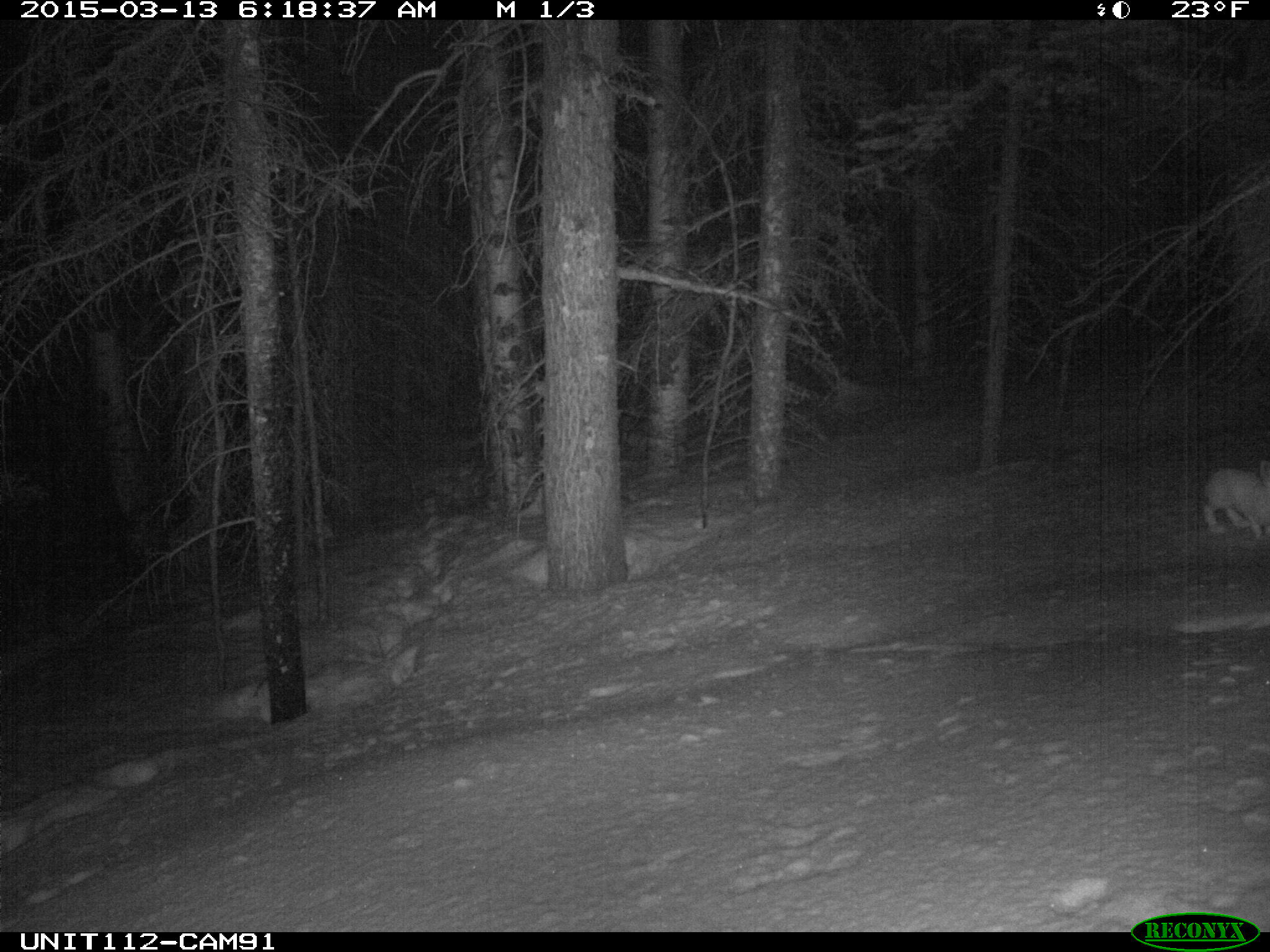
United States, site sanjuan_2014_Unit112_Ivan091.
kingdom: Animalia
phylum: Chordata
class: Mammalia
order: Lagomorpha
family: Leporidae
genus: Lepus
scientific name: Lepus americanus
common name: snowshoe hare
Lepus americanus (snowshoe hare).